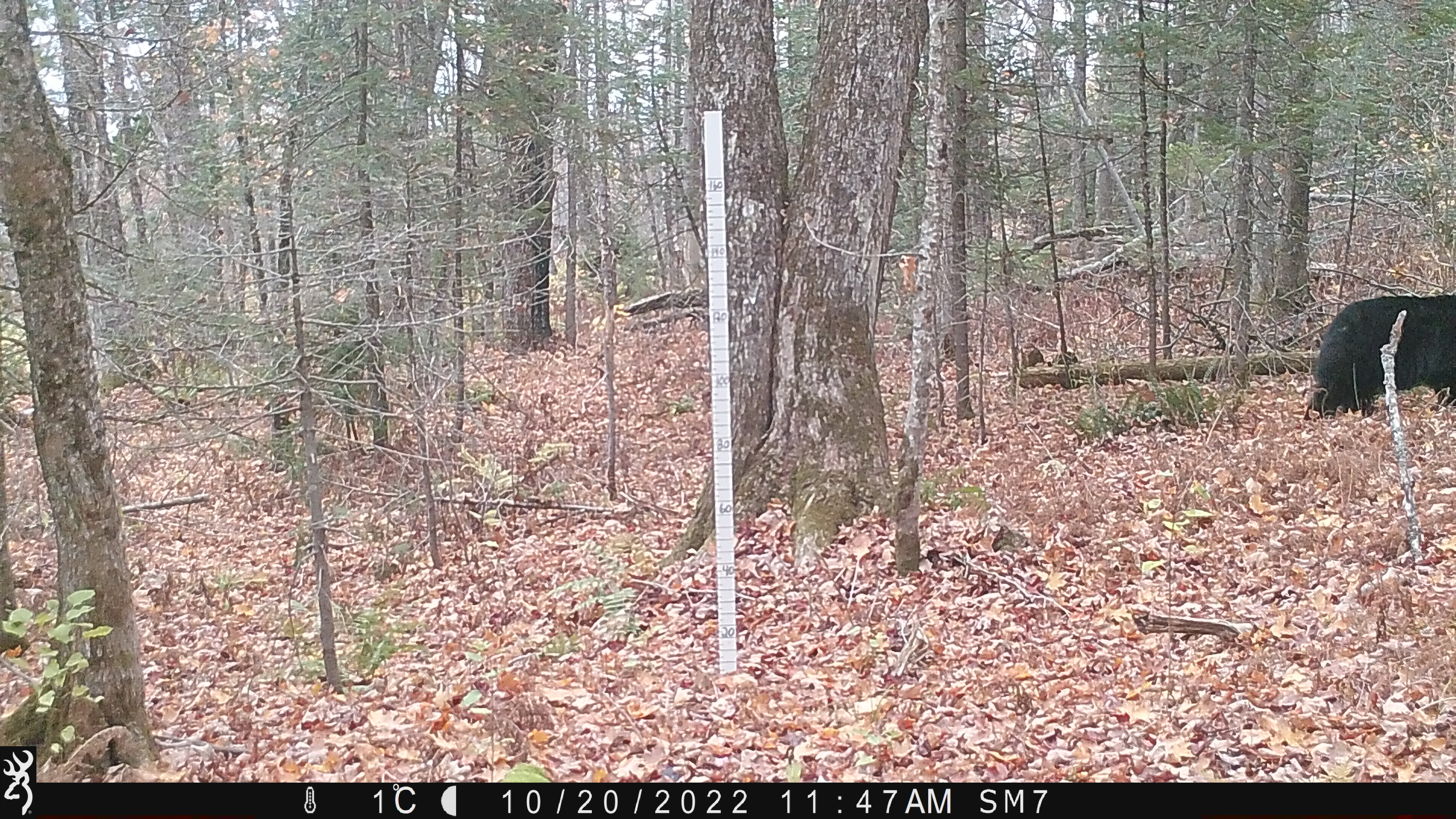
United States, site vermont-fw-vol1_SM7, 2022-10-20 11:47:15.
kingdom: Animalia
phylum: Chordata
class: Mammalia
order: Carnivora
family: Ursidae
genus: Ursus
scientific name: Ursus americanus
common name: black bear